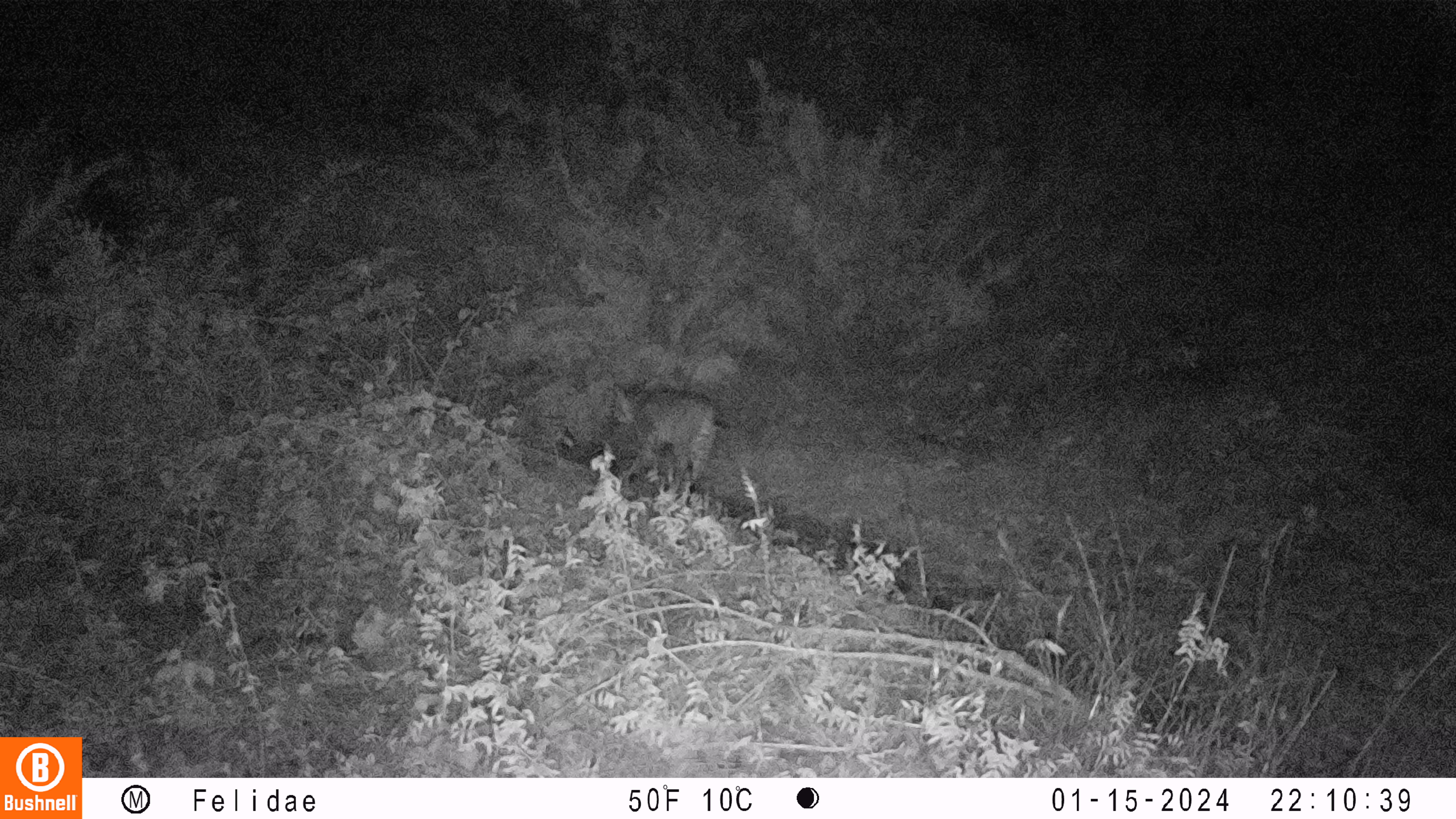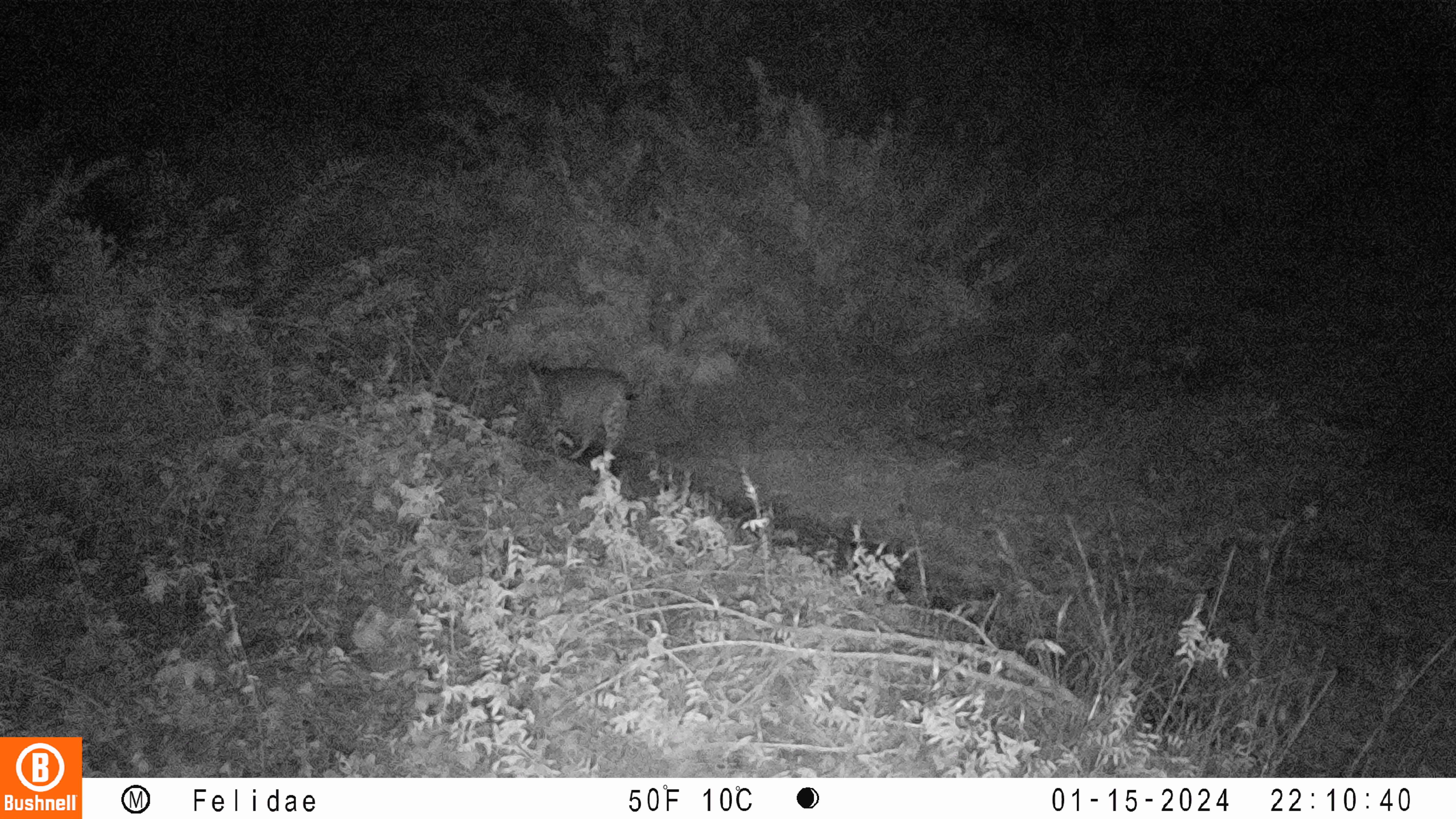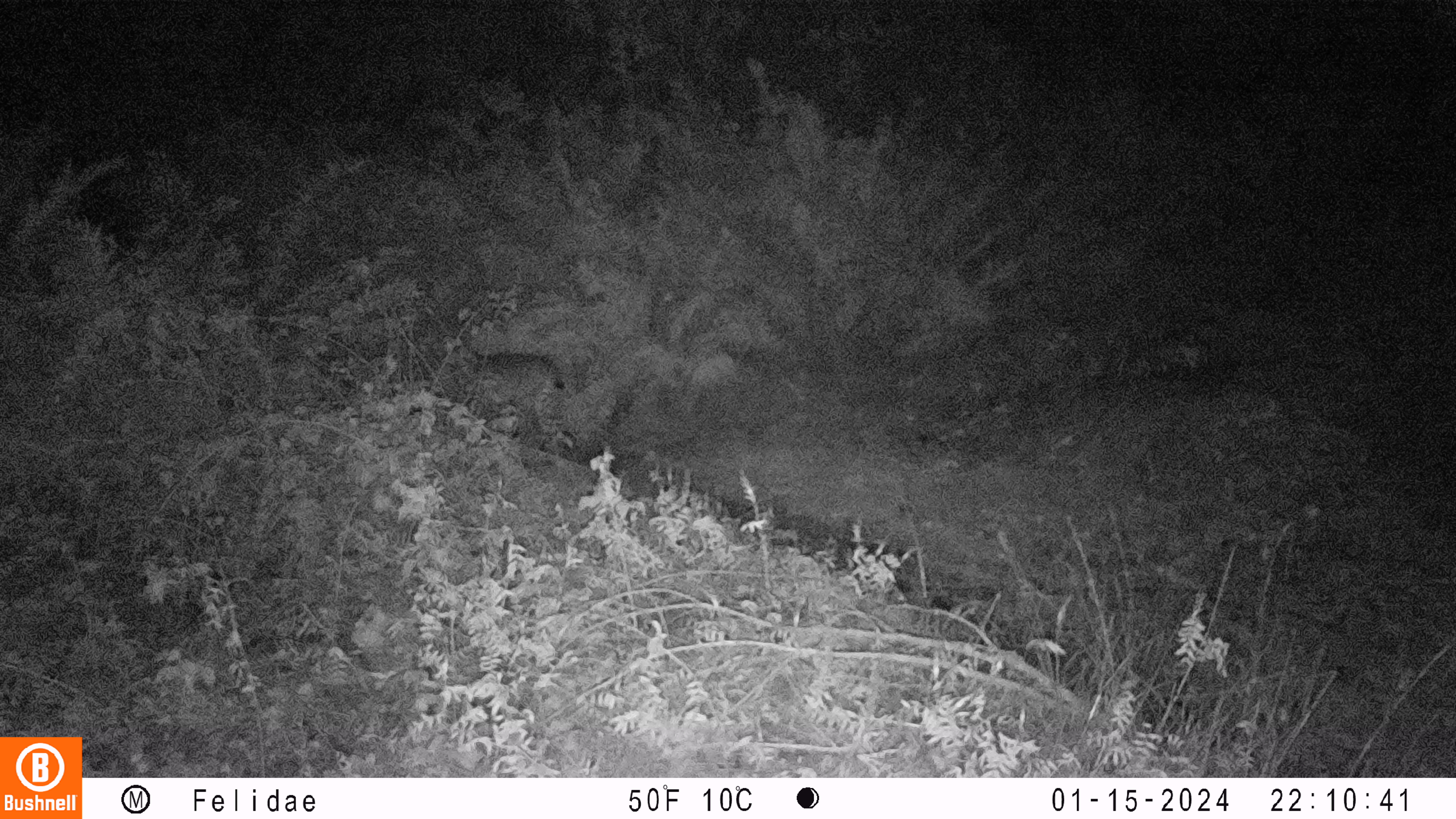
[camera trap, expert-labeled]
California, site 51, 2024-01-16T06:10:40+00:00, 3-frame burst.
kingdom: Animalia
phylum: Chordata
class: Mammalia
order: Carnivora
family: Felidae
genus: Lynx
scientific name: Lynx rufus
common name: bobcat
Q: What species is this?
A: Bobcat (Lynx rufus).